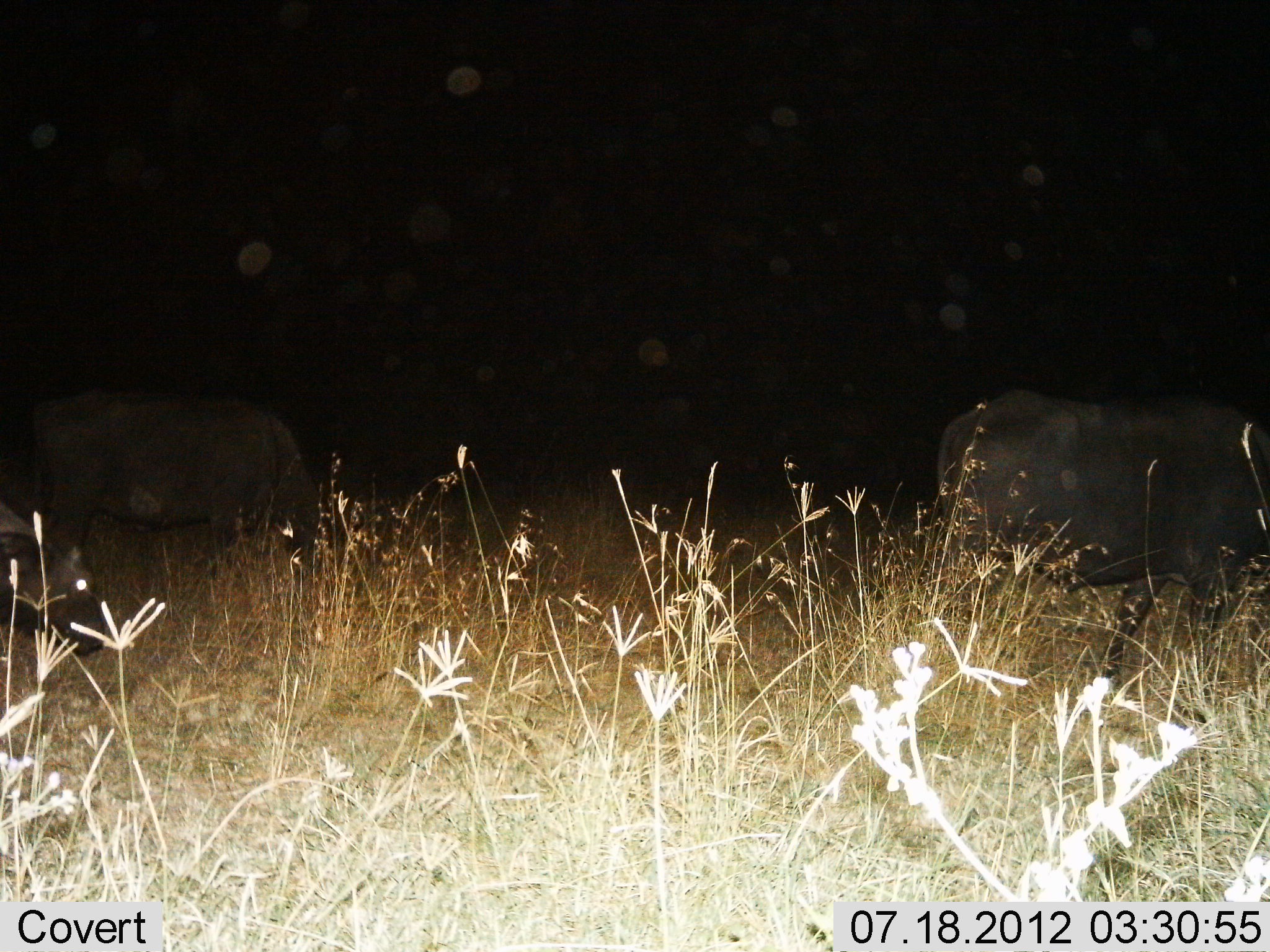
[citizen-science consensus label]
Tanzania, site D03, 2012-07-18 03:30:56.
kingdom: Animalia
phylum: Chordata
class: Mammalia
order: Artiodactyla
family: Bovidae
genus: Syncerus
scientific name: Syncerus caffer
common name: cape buffalo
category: buffalo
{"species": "buffalo (cape buffalo) (Syncerus caffer)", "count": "3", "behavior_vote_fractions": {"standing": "70%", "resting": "0%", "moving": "30%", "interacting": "0%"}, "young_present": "0%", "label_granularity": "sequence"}